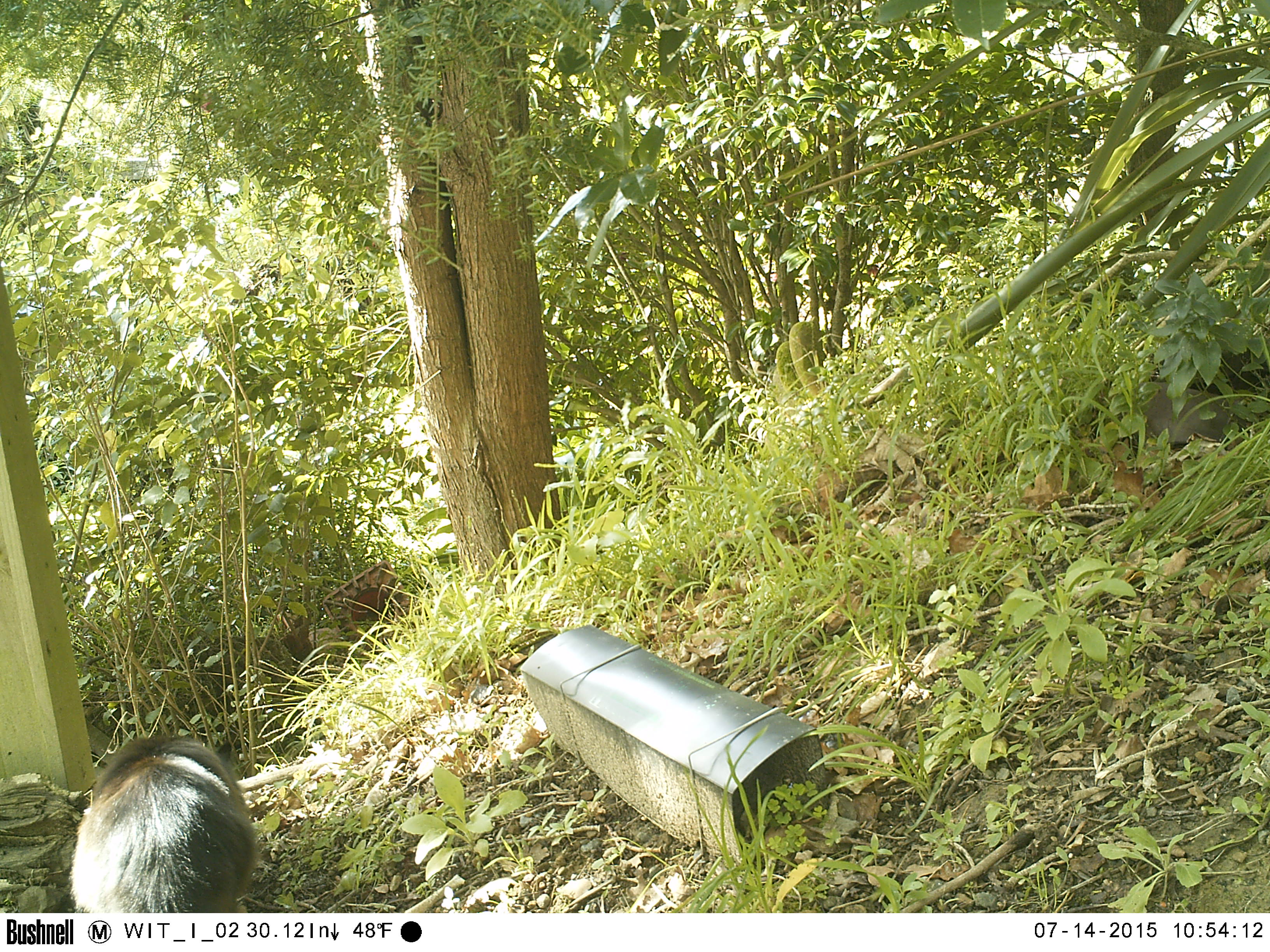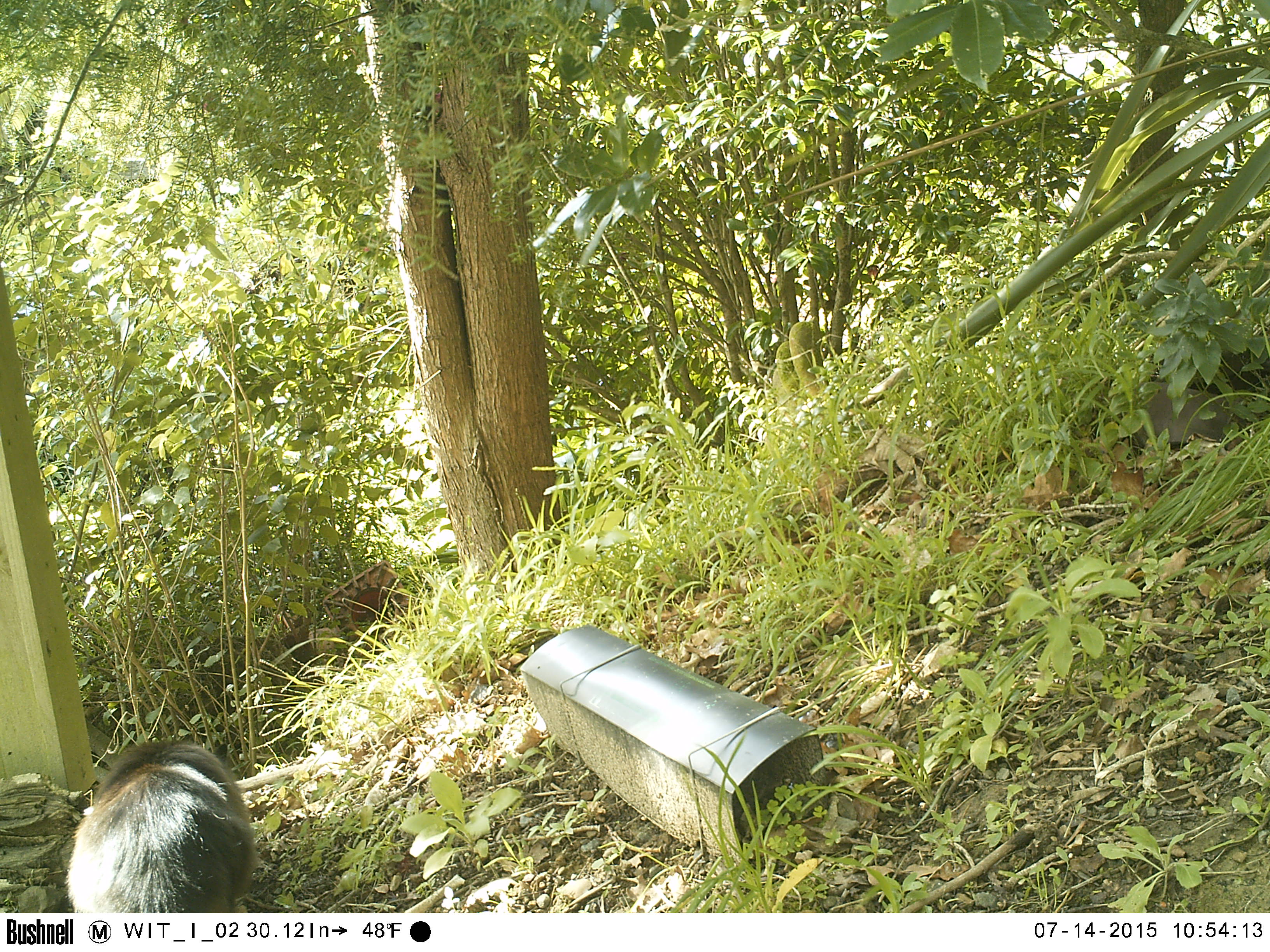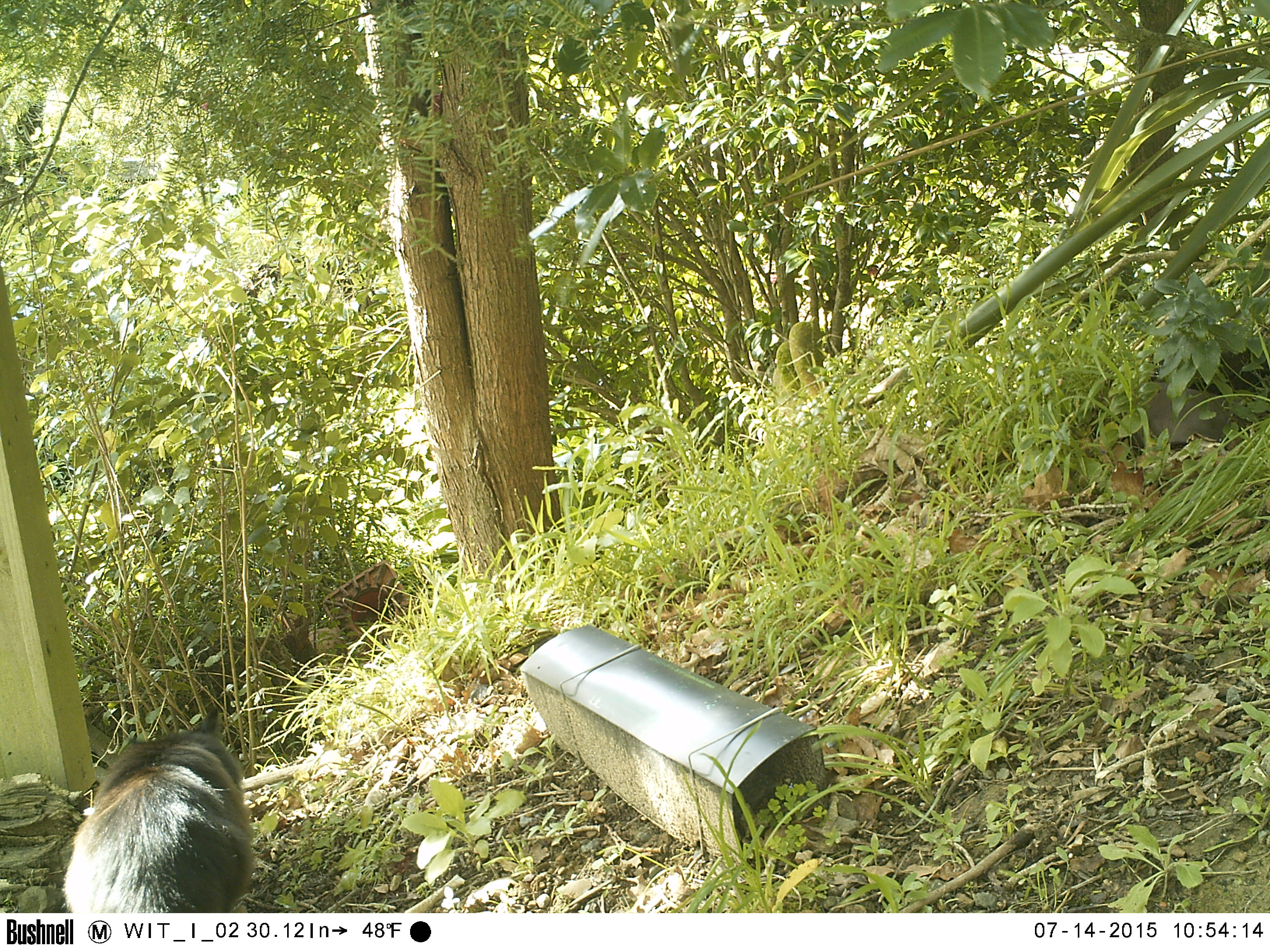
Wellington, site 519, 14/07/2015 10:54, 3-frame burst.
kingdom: Animalia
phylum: Chordata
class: Mammalia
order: Carnivora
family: Felidae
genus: Felis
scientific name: Felis catus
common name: cat